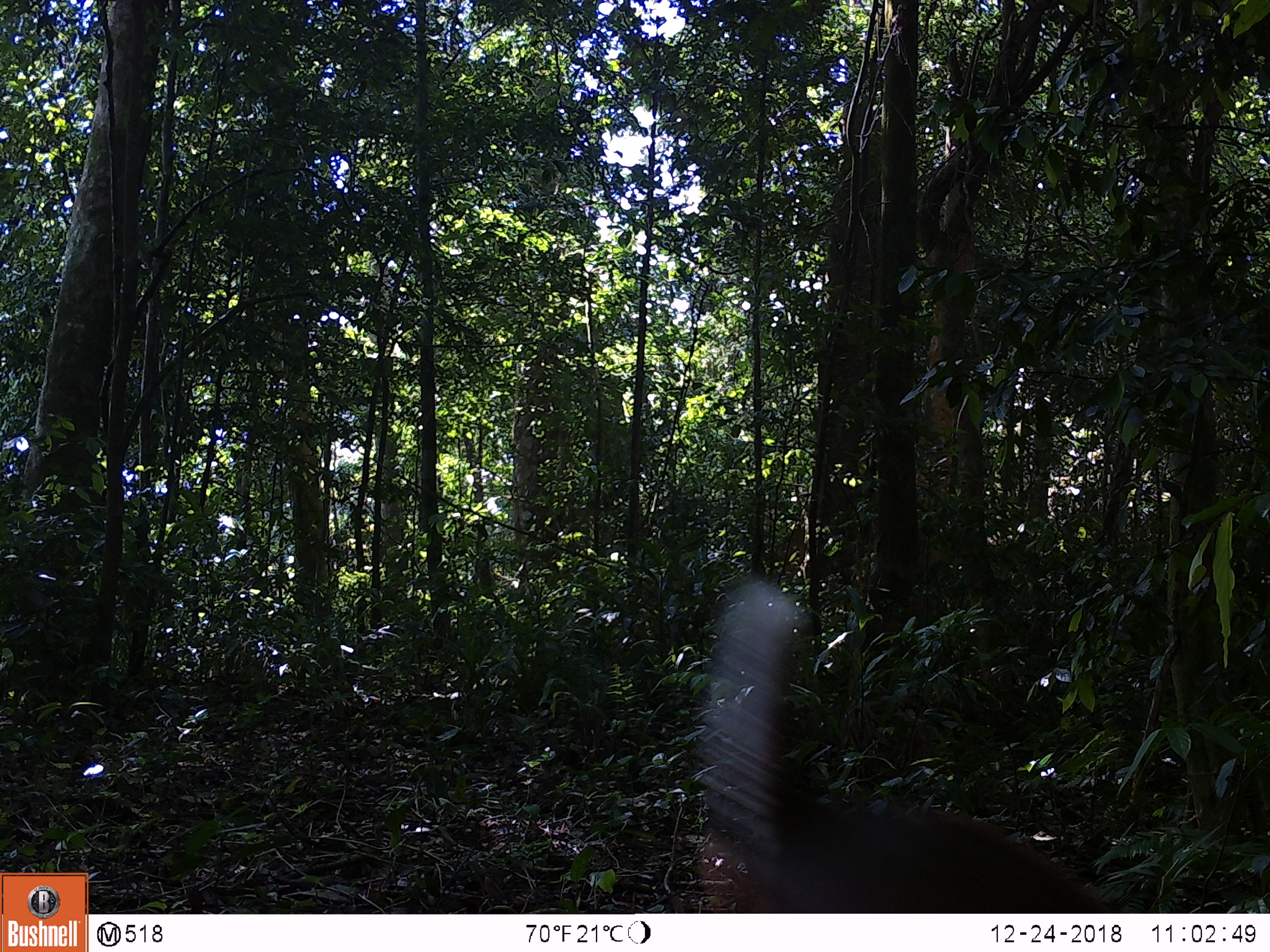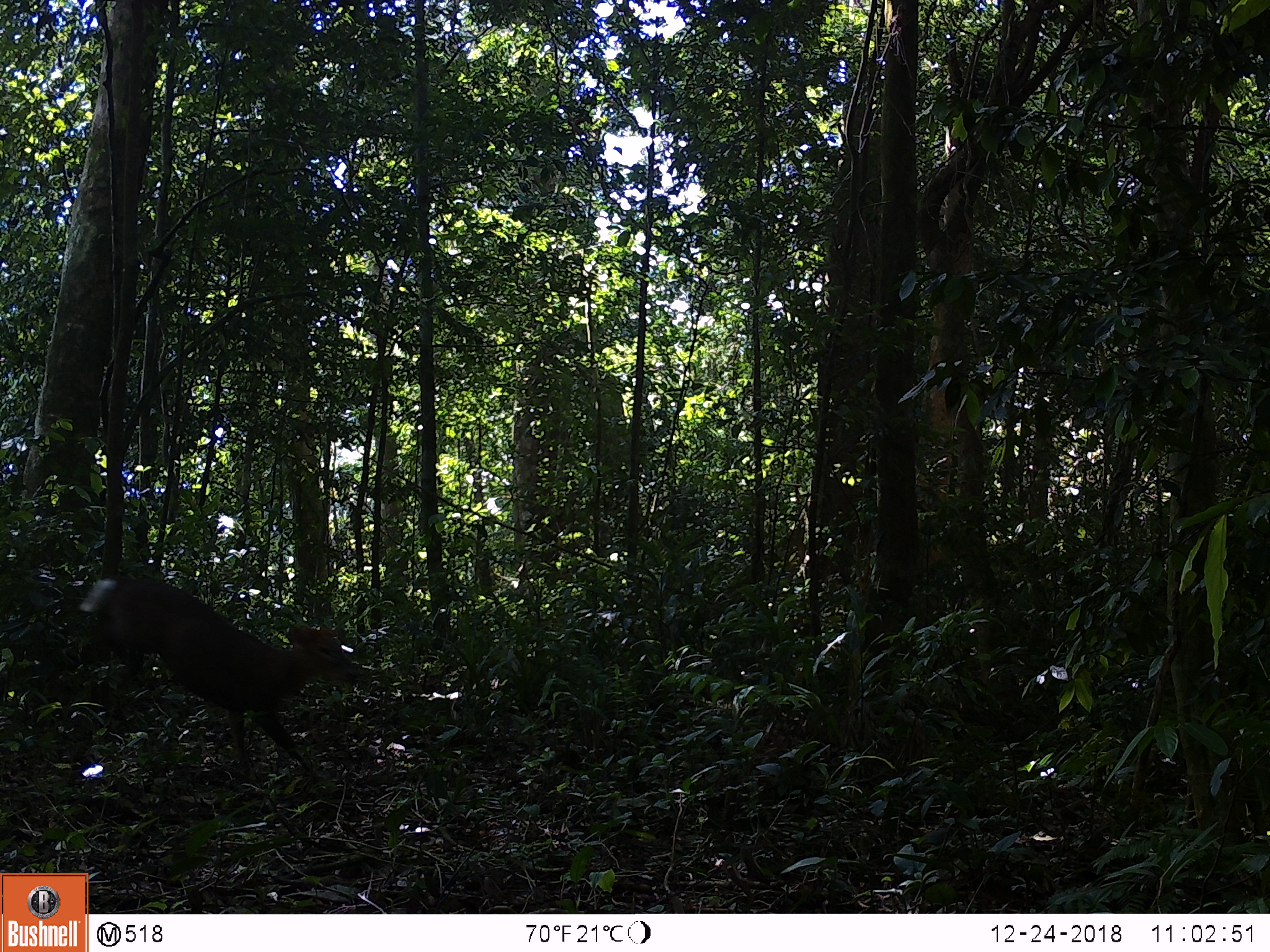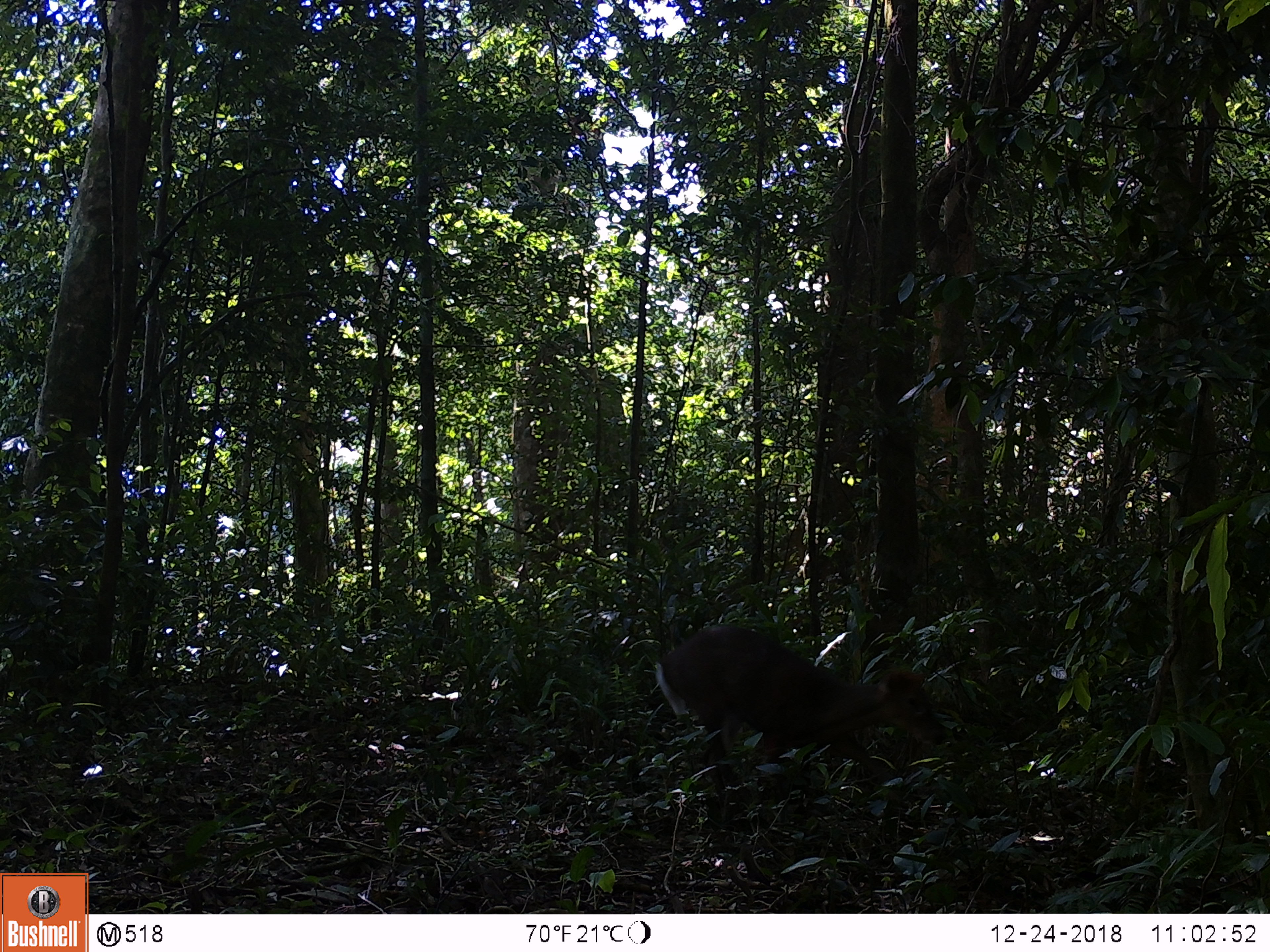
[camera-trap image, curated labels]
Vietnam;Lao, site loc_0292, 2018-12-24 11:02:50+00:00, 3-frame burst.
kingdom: Animalia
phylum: Chordata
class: Mammalia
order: Artiodactyla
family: Cervidae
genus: Muntiacus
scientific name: Muntiacus rooseveltorum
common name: roosevelt's muntjac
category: roosevelts muntjac group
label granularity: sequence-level